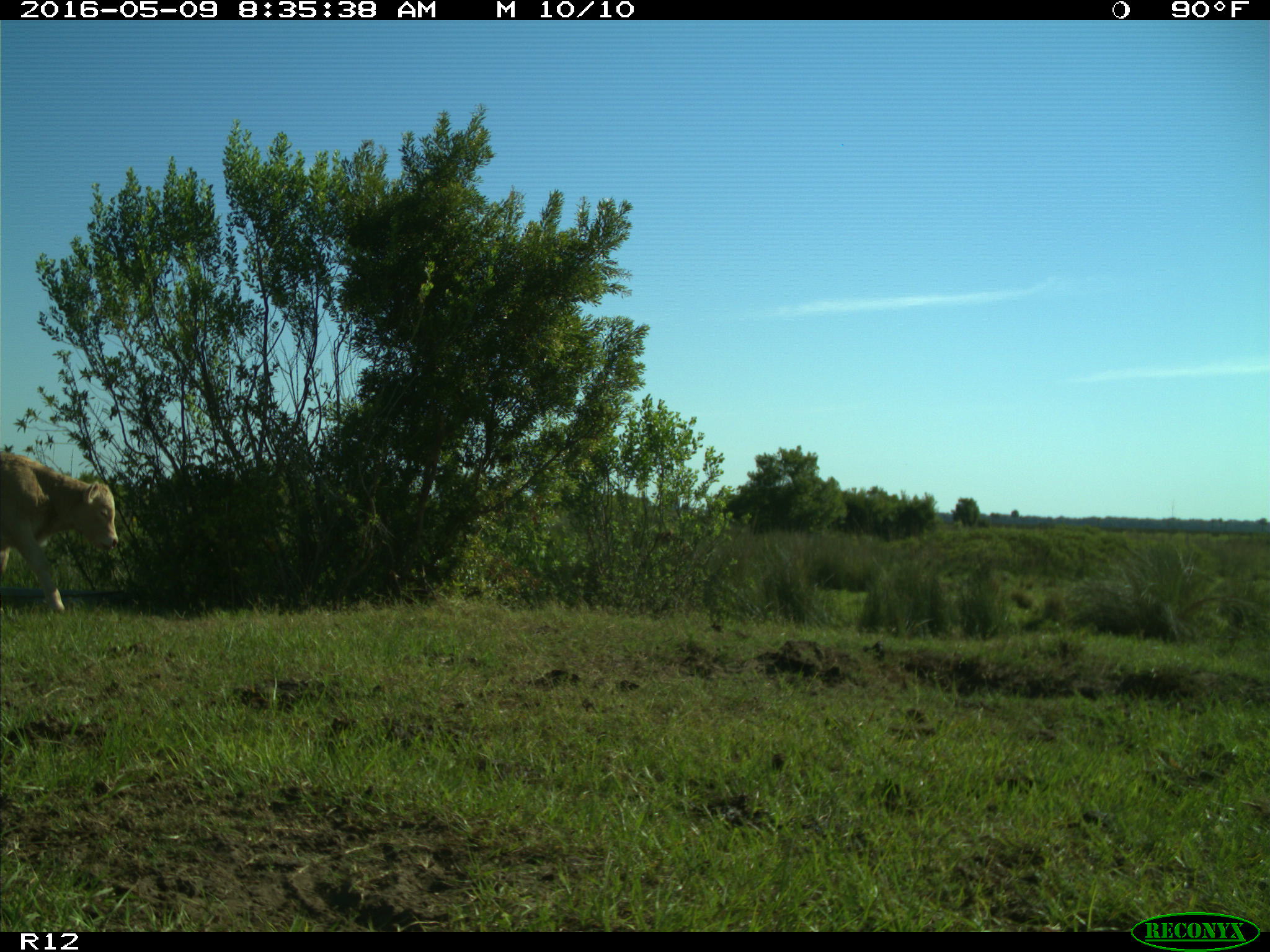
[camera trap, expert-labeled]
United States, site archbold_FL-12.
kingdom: Animalia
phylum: Chordata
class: Mammalia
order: Artiodactyla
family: Bovidae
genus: Bos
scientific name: Bos taurus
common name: domestic cow